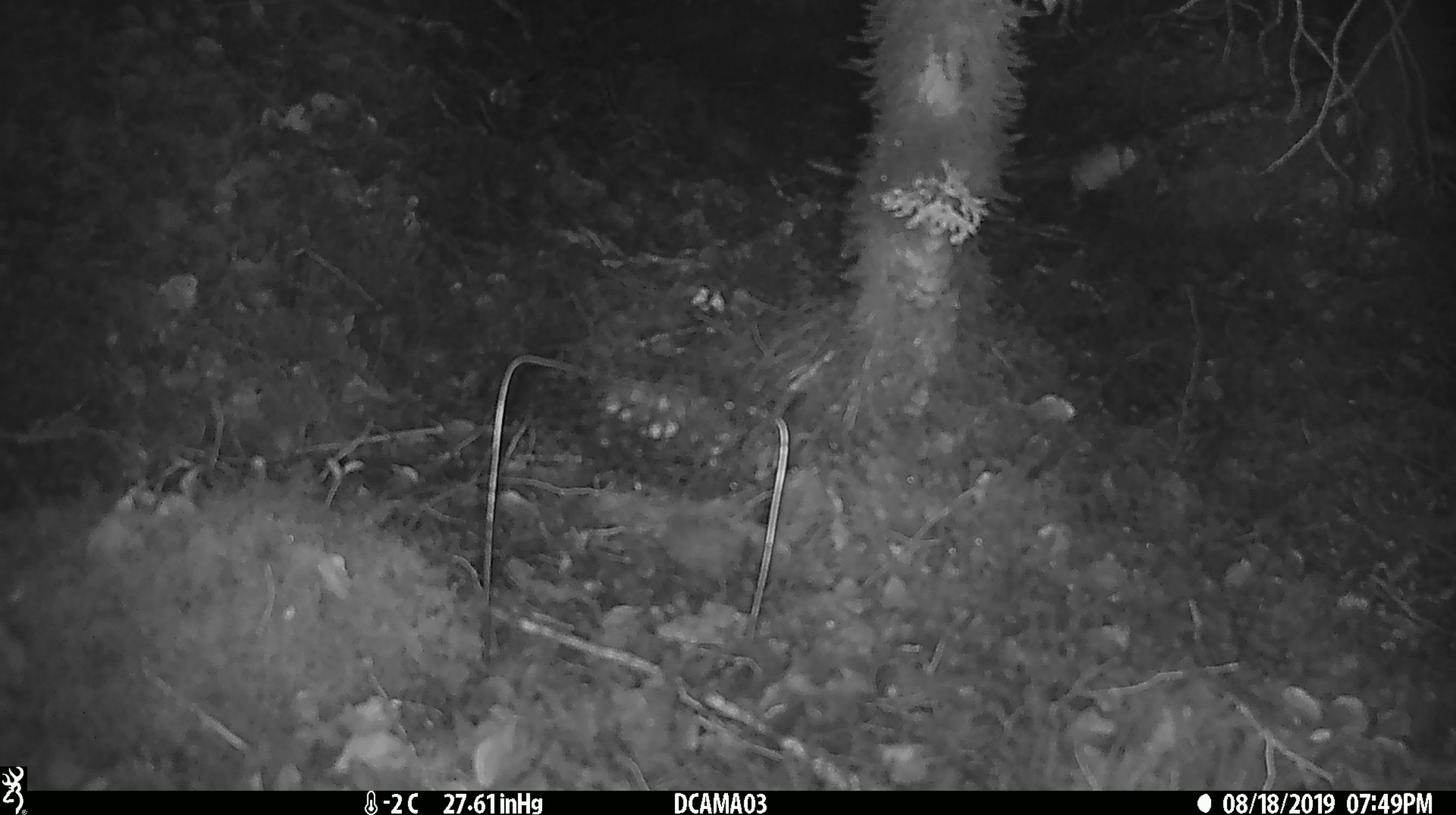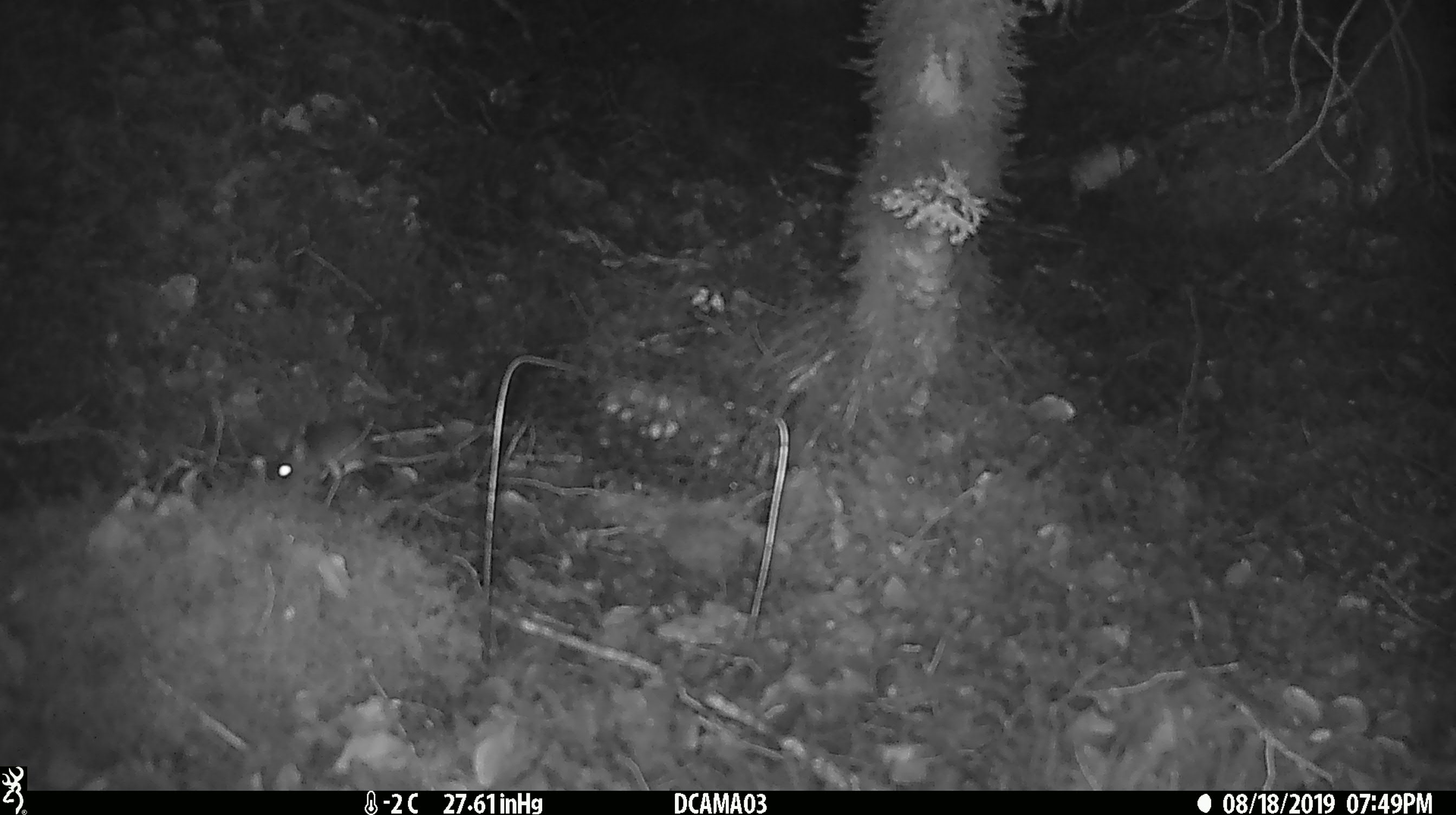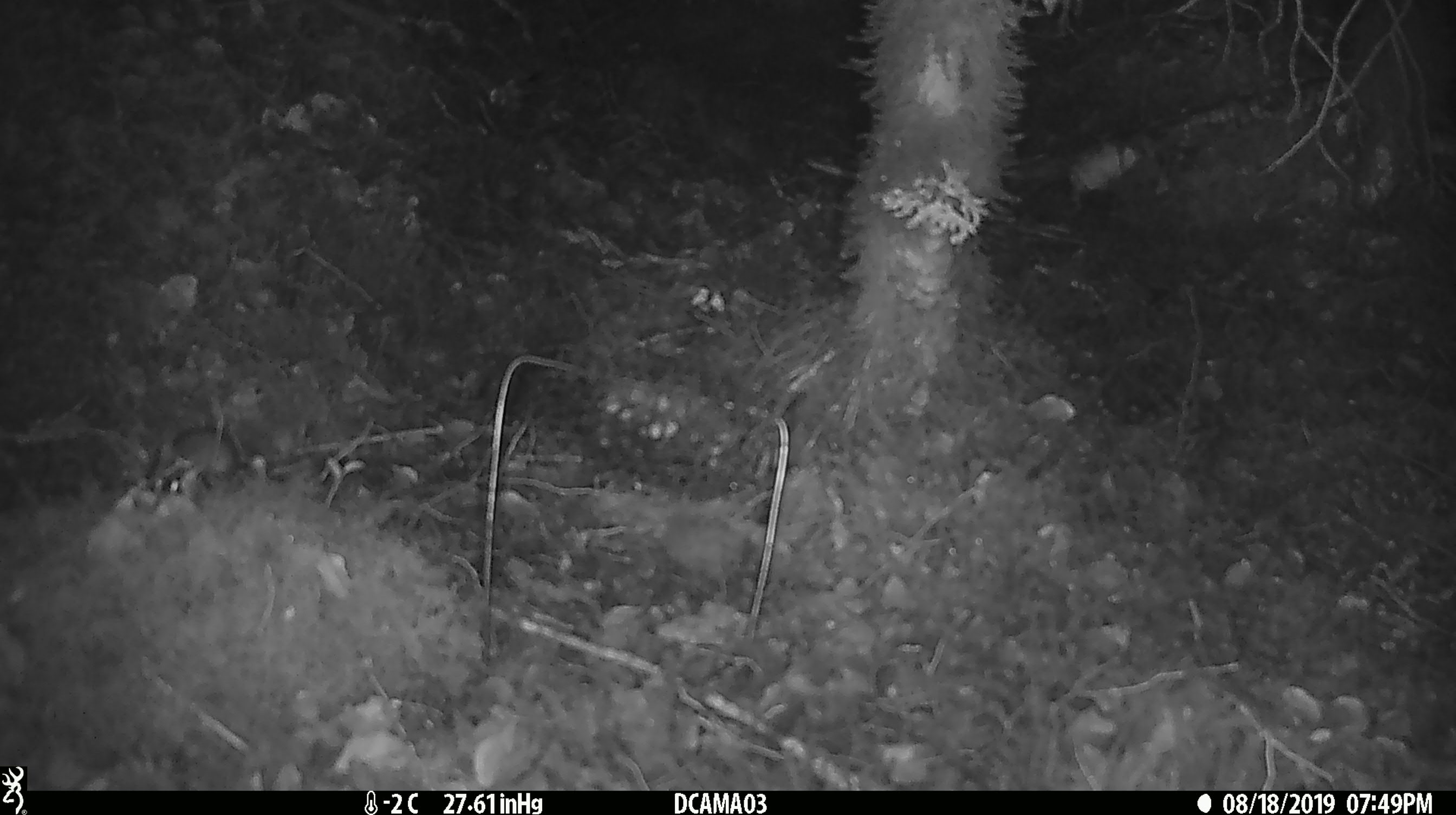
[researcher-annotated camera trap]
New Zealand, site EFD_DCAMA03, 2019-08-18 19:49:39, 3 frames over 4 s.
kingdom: Animalia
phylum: Chordata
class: Mammalia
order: Rodentia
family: Muridae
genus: Mus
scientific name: Mus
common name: mouse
Mouse (Mus).